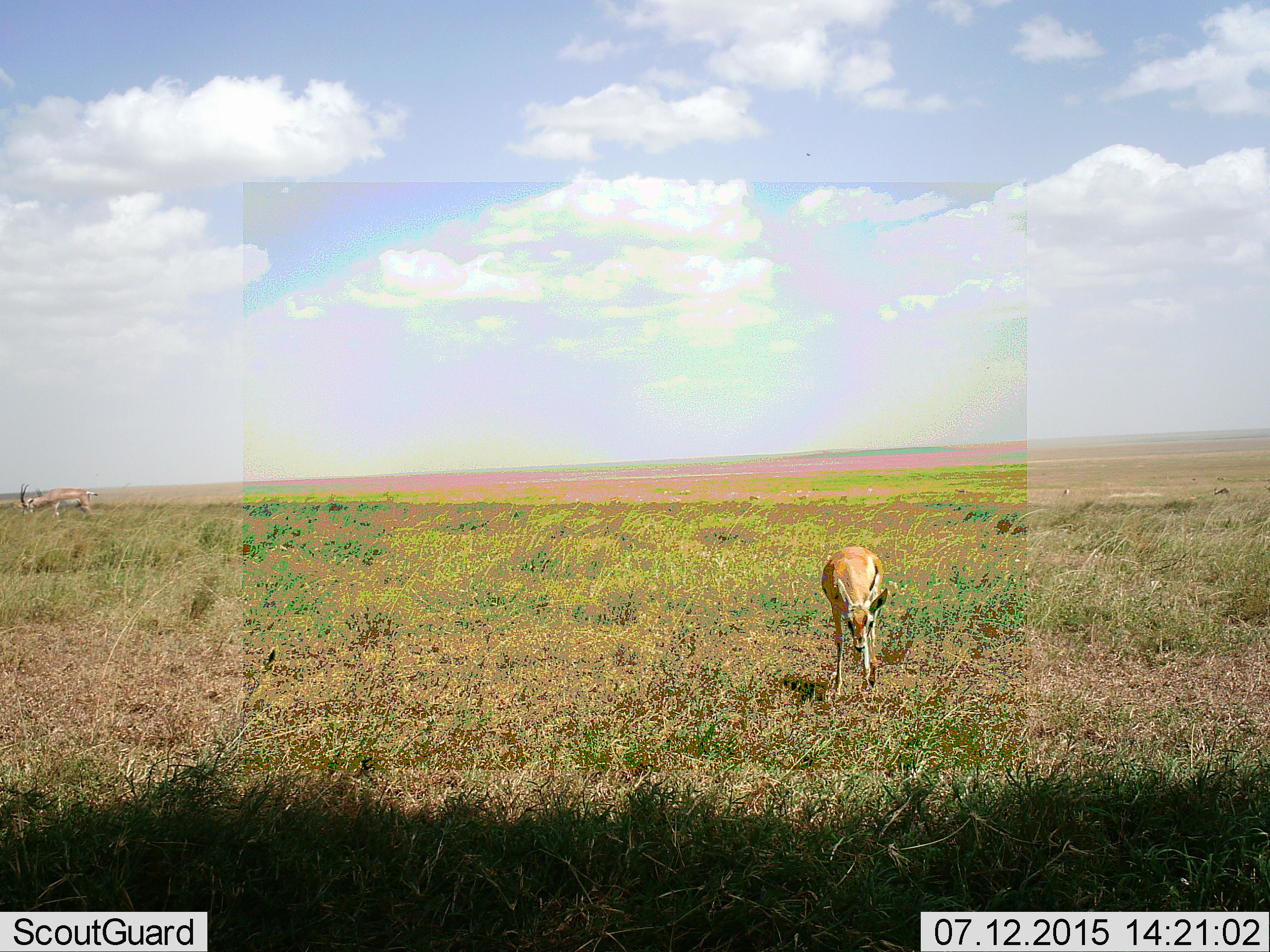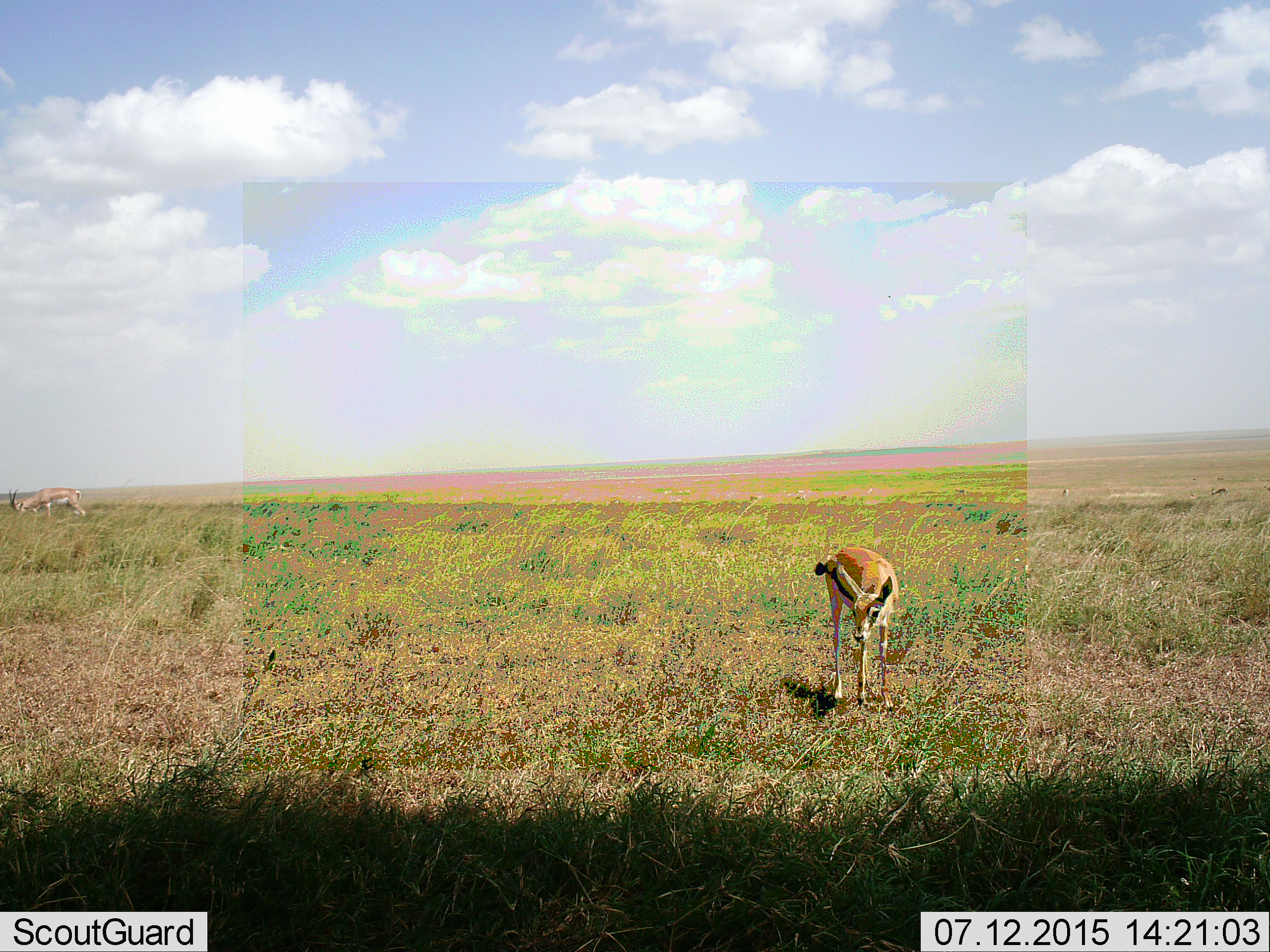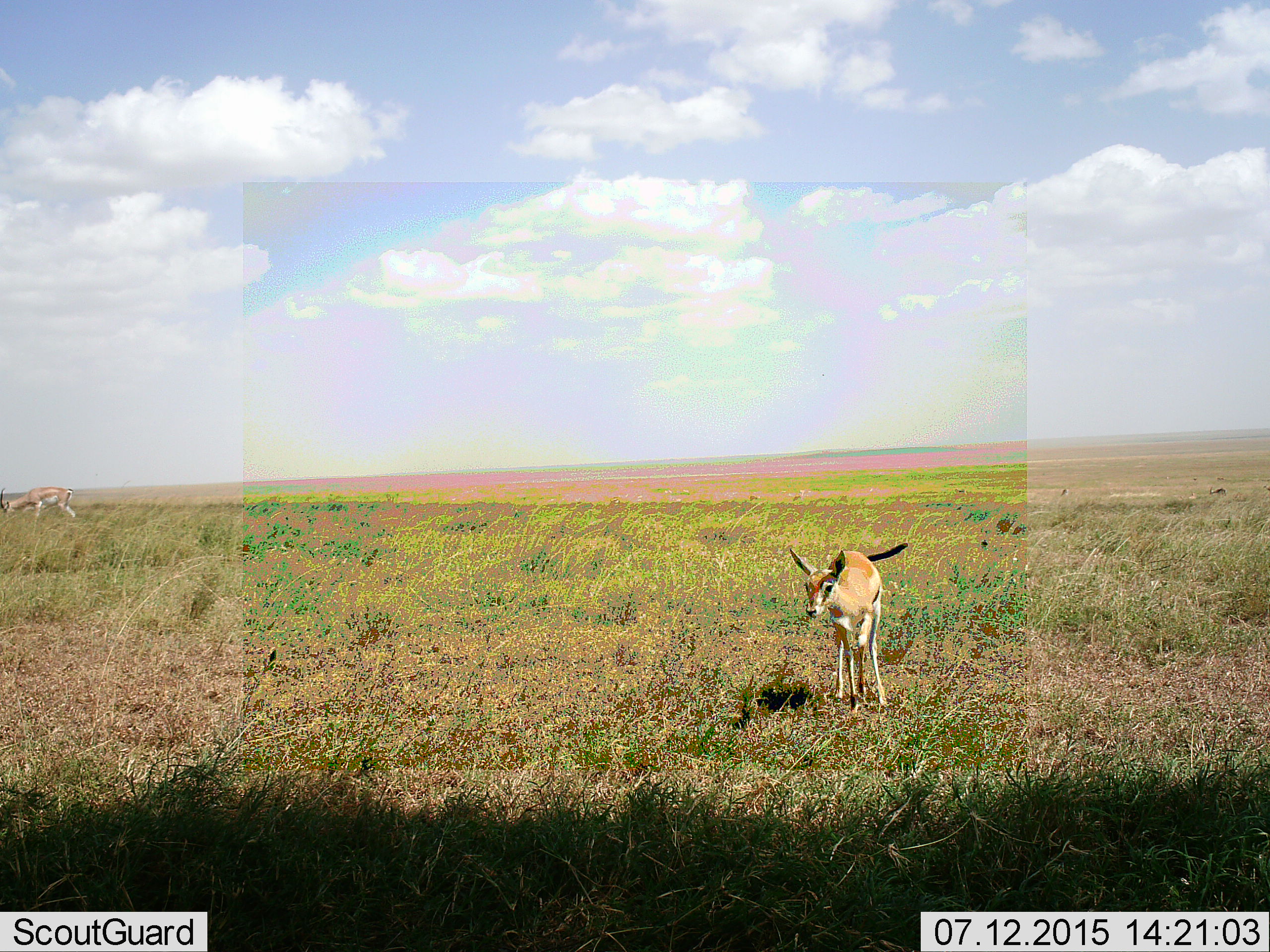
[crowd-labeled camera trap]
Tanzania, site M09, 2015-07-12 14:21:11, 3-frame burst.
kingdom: Animalia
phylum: Chordata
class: Mammalia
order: Artiodactyla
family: Bovidae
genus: Eudorcas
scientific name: Eudorcas thomsonii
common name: thomson's gazelle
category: gazellethomsons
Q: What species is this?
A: Gazellethomsons (thomson's gazelle) (Eudorcas thomsonii).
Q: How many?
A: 2.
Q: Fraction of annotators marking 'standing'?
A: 40%.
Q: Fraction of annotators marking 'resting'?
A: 0%.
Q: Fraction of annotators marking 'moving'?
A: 60%.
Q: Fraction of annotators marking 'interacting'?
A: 0%.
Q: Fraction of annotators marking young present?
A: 30%.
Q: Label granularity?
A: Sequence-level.